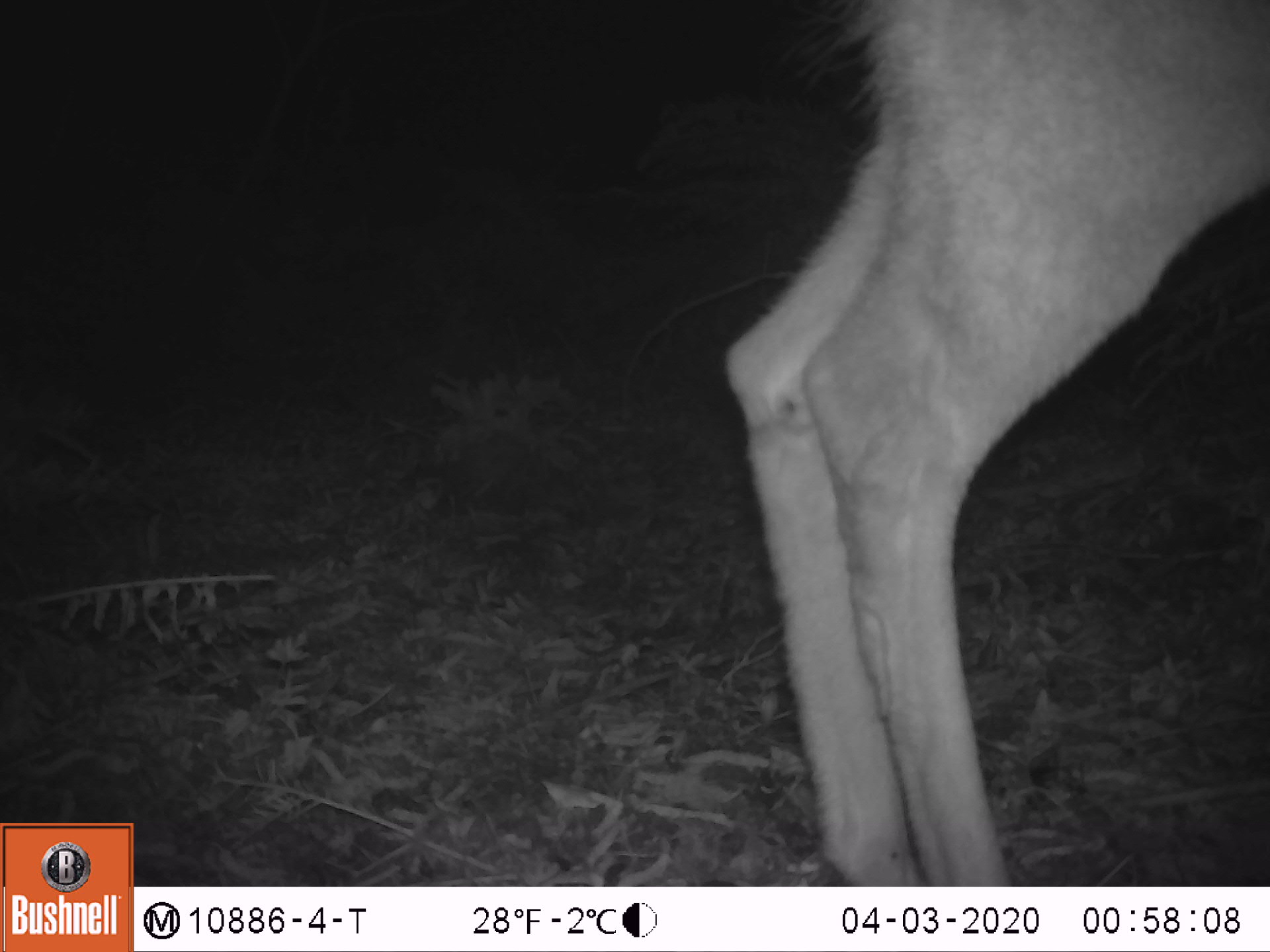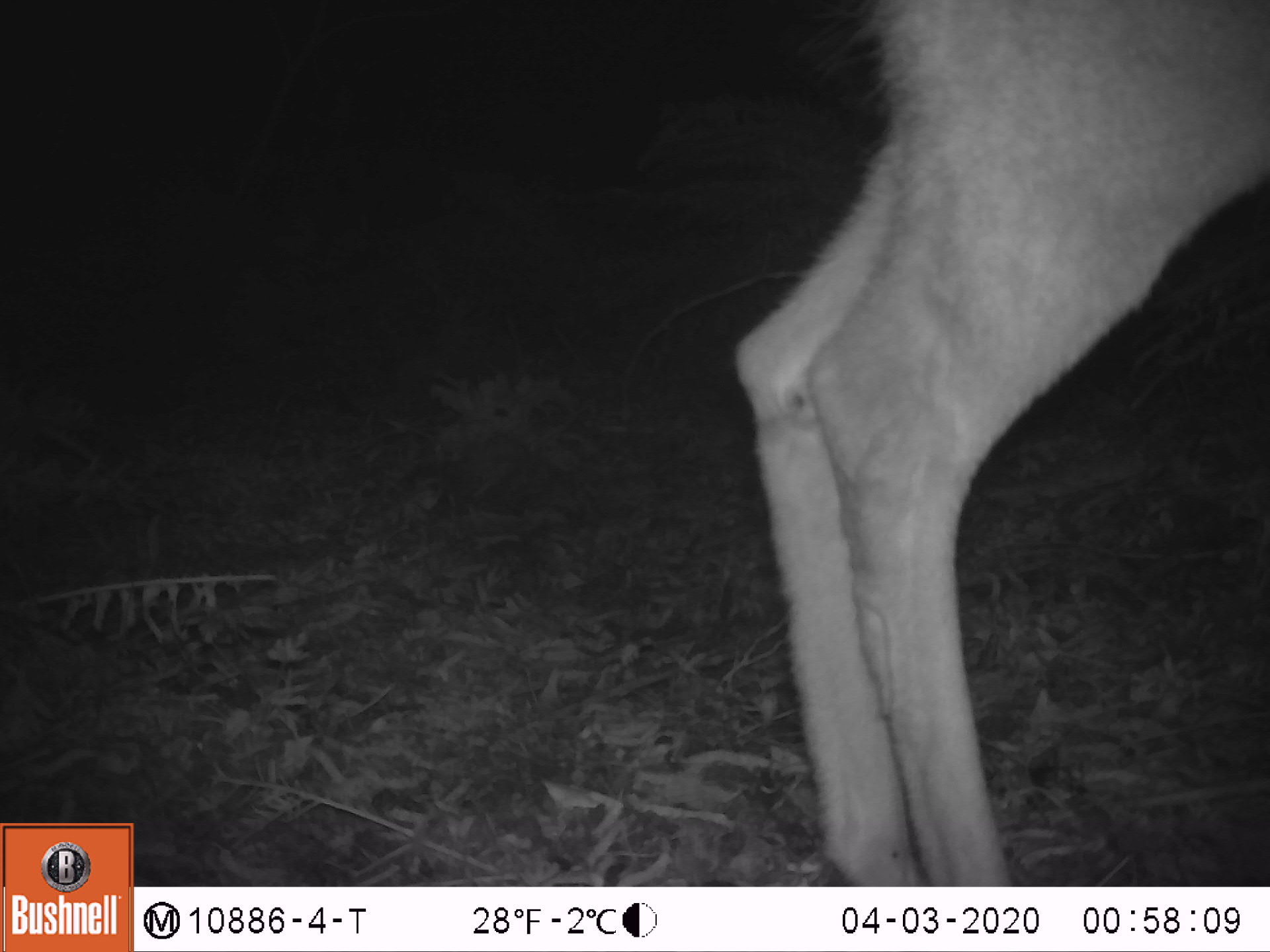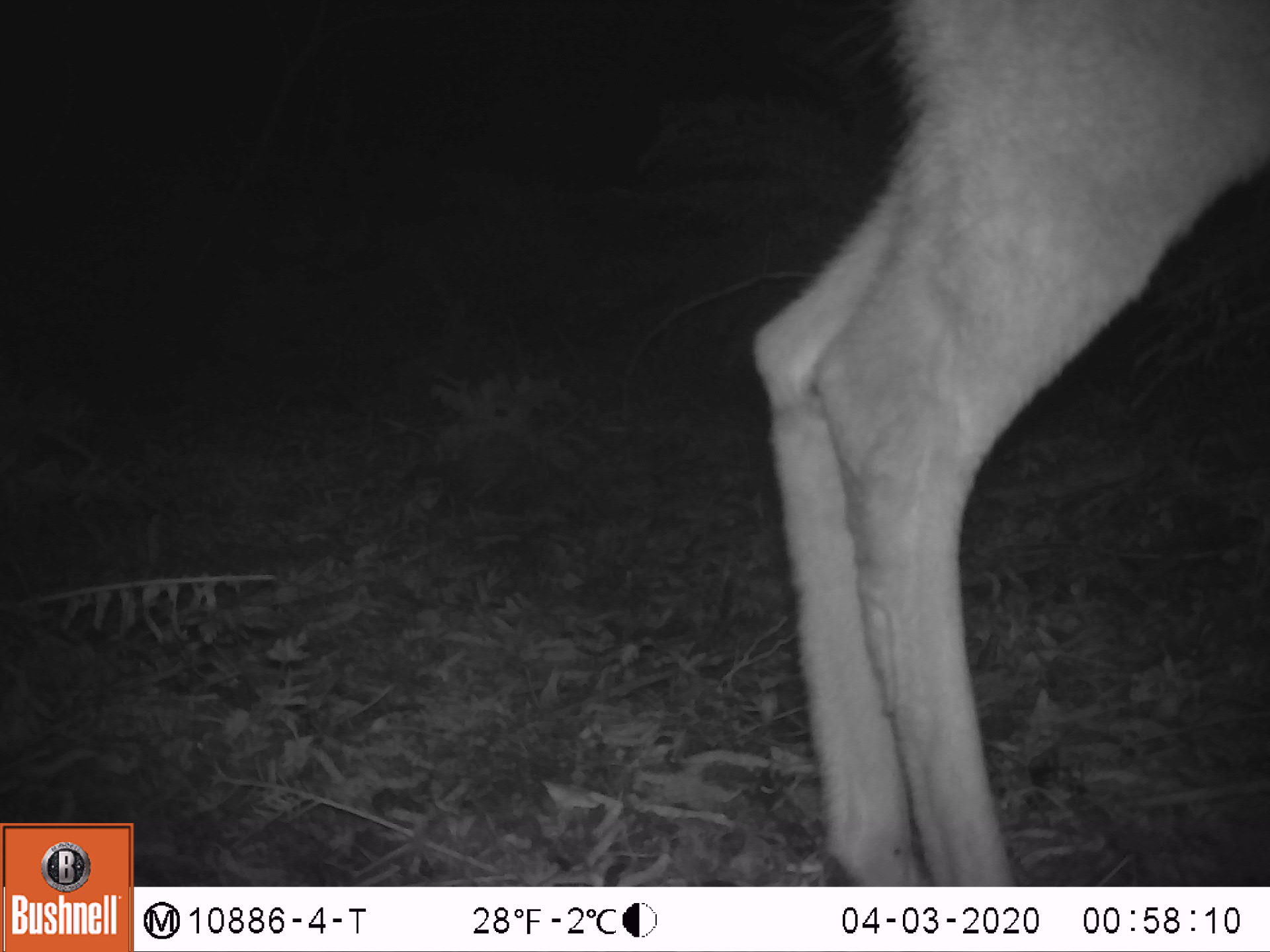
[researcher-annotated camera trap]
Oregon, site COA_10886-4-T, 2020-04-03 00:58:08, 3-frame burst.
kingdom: Animalia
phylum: Chordata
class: Mammalia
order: Artiodactyla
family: Cervidae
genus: Odocoileus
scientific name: Odocoileus hemionus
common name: black-tailed deer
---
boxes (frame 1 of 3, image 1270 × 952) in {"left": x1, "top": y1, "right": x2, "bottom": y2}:
black-tailed deer: {"left": 719, "top": 3, "right": 1264, "bottom": 873}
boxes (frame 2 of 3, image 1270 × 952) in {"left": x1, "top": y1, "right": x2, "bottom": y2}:
black-tailed deer: {"left": 726, "top": 3, "right": 1266, "bottom": 873}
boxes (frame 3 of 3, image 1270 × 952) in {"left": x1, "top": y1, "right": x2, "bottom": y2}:
black-tailed deer: {"left": 744, "top": 3, "right": 1268, "bottom": 875}